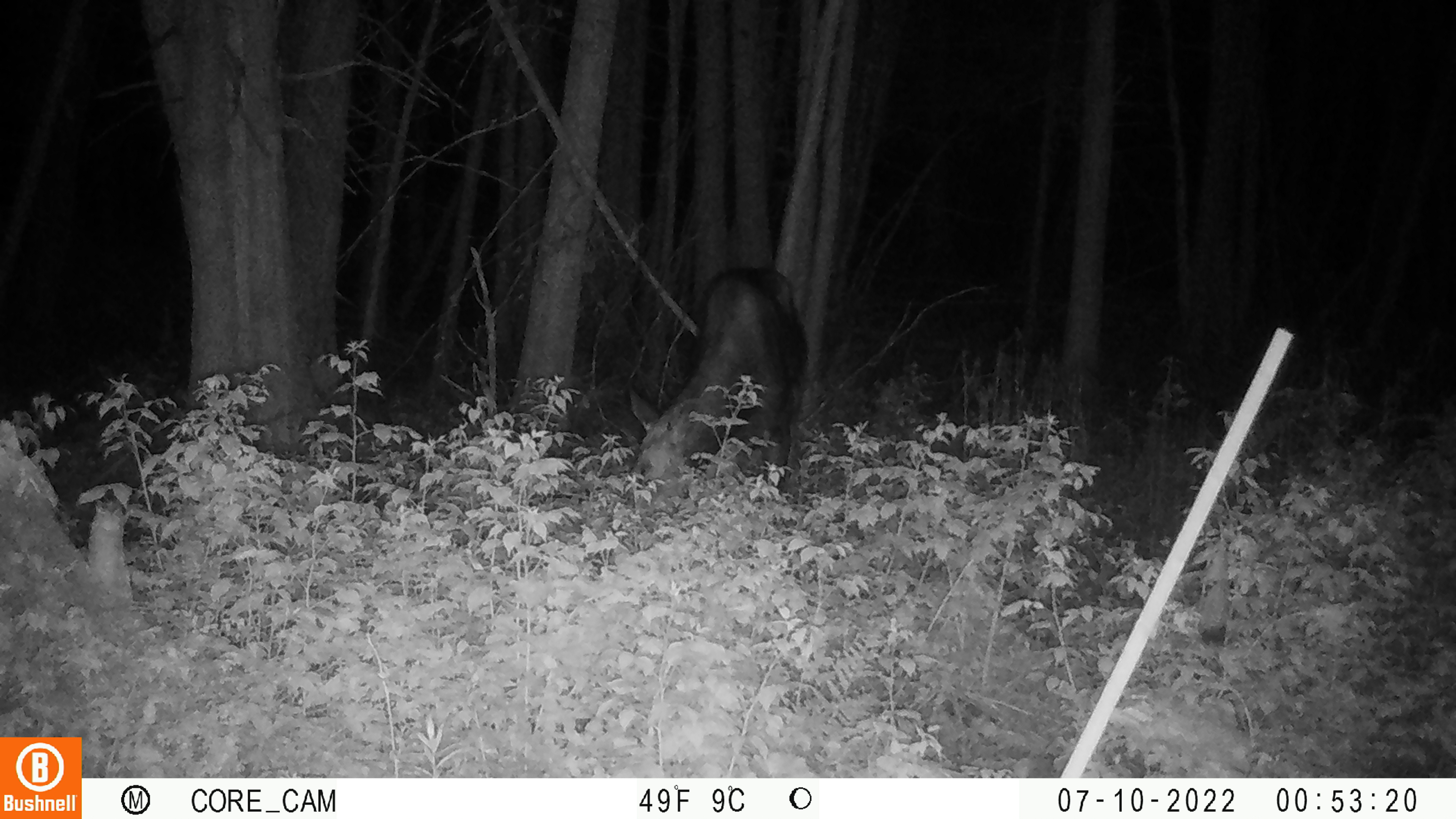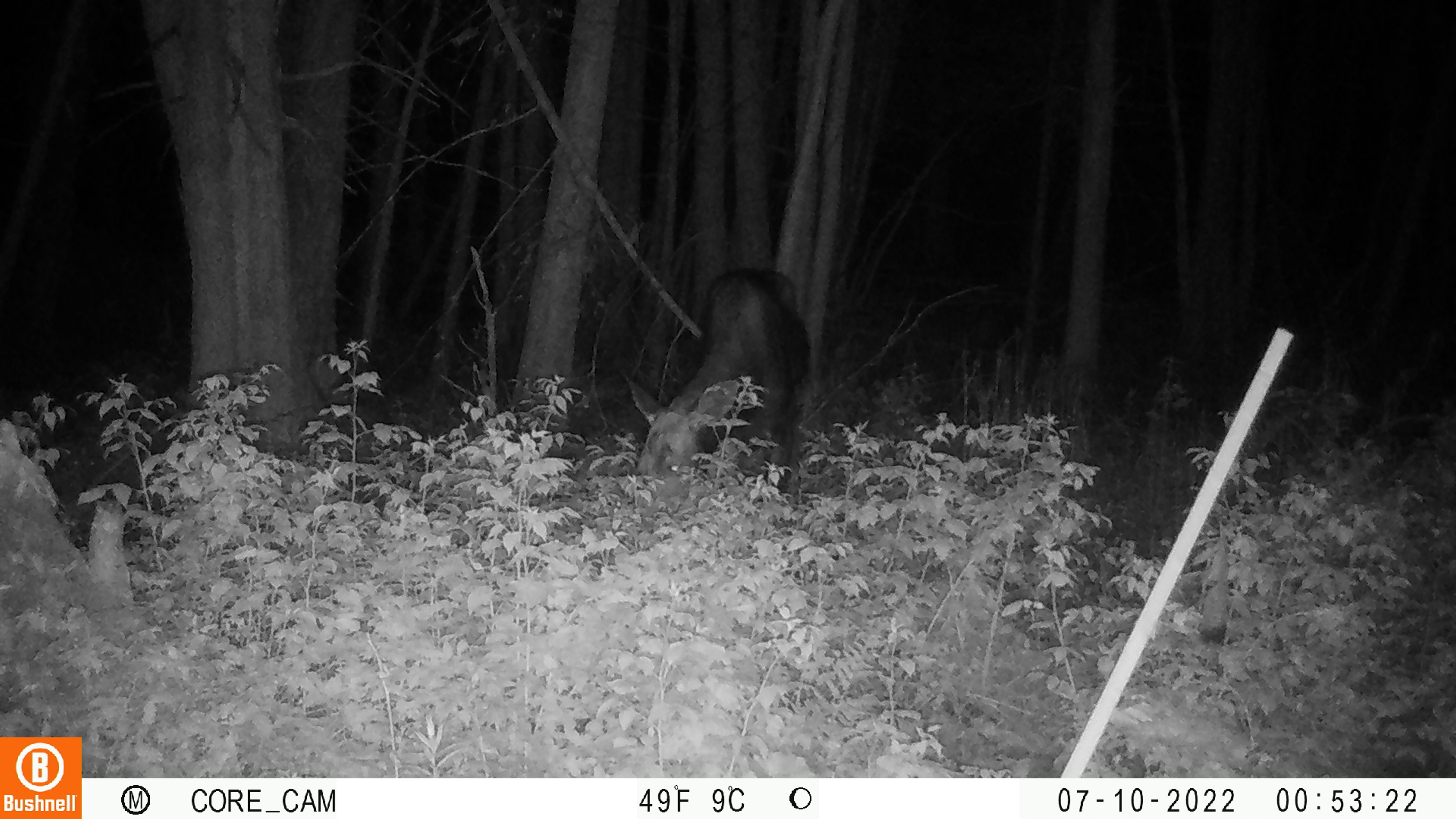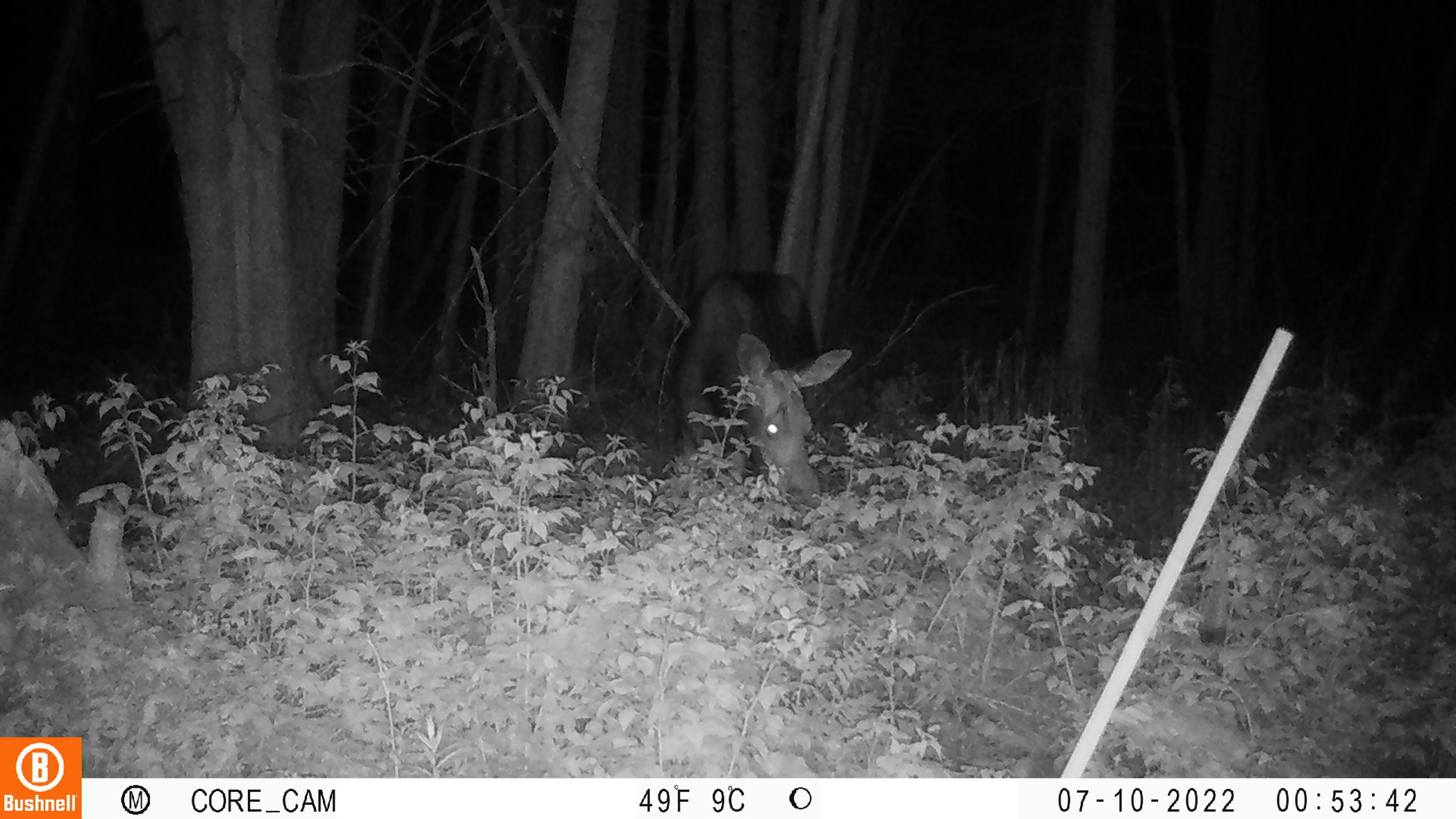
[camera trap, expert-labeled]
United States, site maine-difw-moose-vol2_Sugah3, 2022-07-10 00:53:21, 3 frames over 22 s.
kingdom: Animalia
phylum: Chordata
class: Mammalia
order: Artiodactyla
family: Cervidae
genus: Alces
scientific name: Alces alces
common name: moose